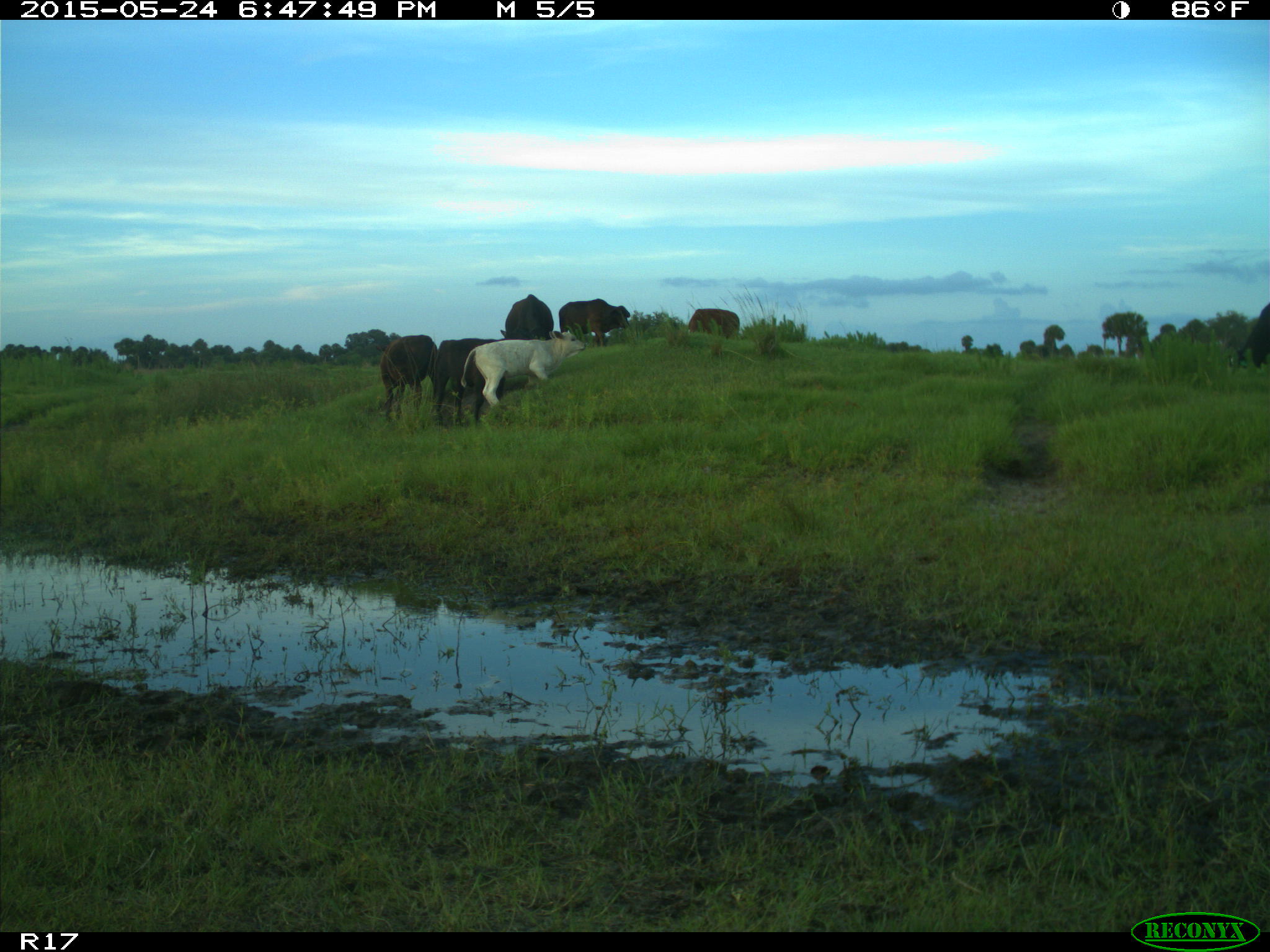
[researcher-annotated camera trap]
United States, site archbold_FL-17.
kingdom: Animalia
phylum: Chordata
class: Mammalia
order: Artiodactyla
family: Bovidae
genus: Bos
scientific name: Bos taurus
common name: domestic cow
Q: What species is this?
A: Bos taurus (domestic cow).